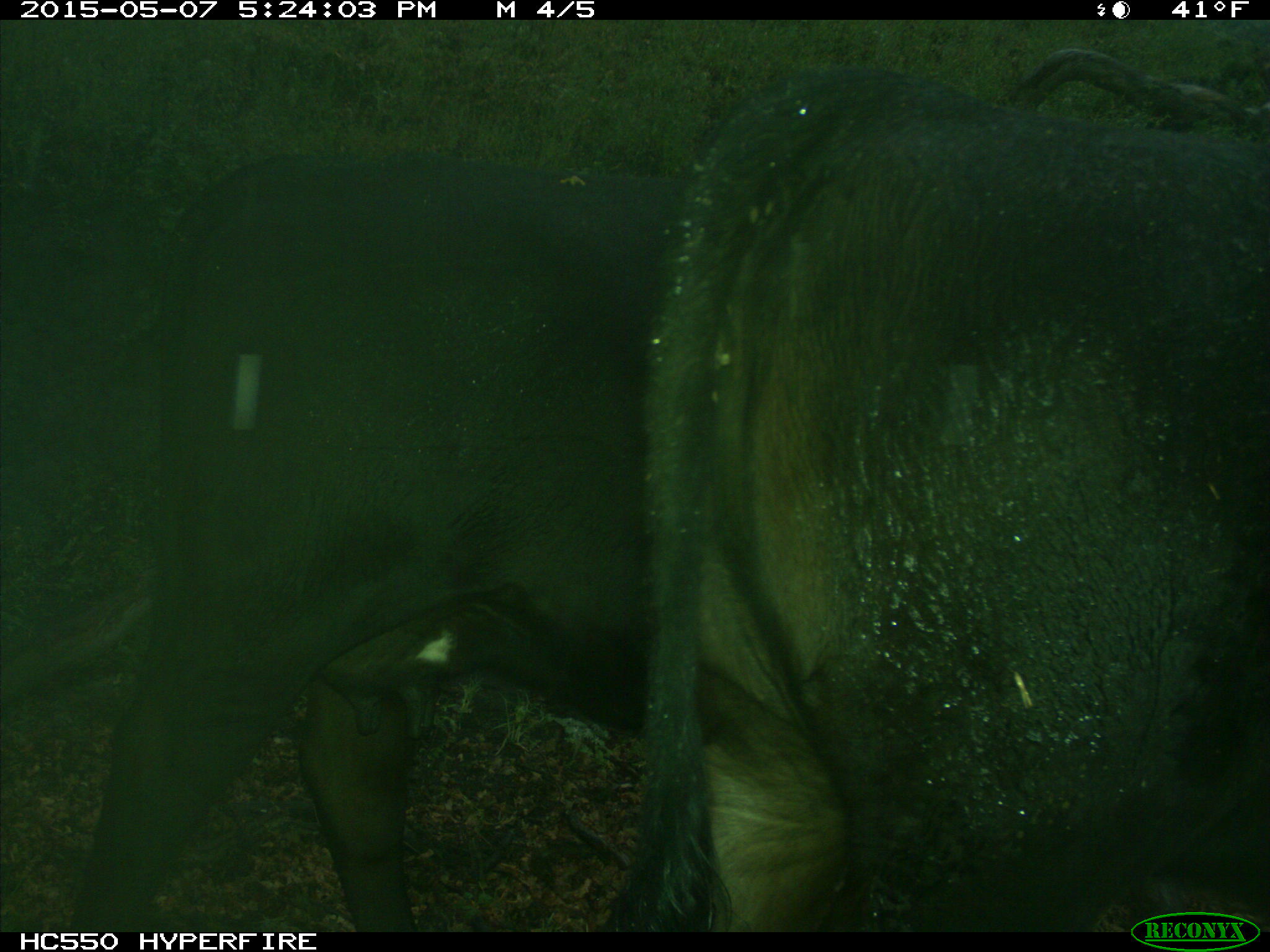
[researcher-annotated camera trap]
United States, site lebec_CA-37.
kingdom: Animalia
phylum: Chordata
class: Mammalia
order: Artiodactyla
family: Bovidae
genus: Bos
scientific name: Bos taurus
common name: domestic cow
Bos taurus (domestic cow).